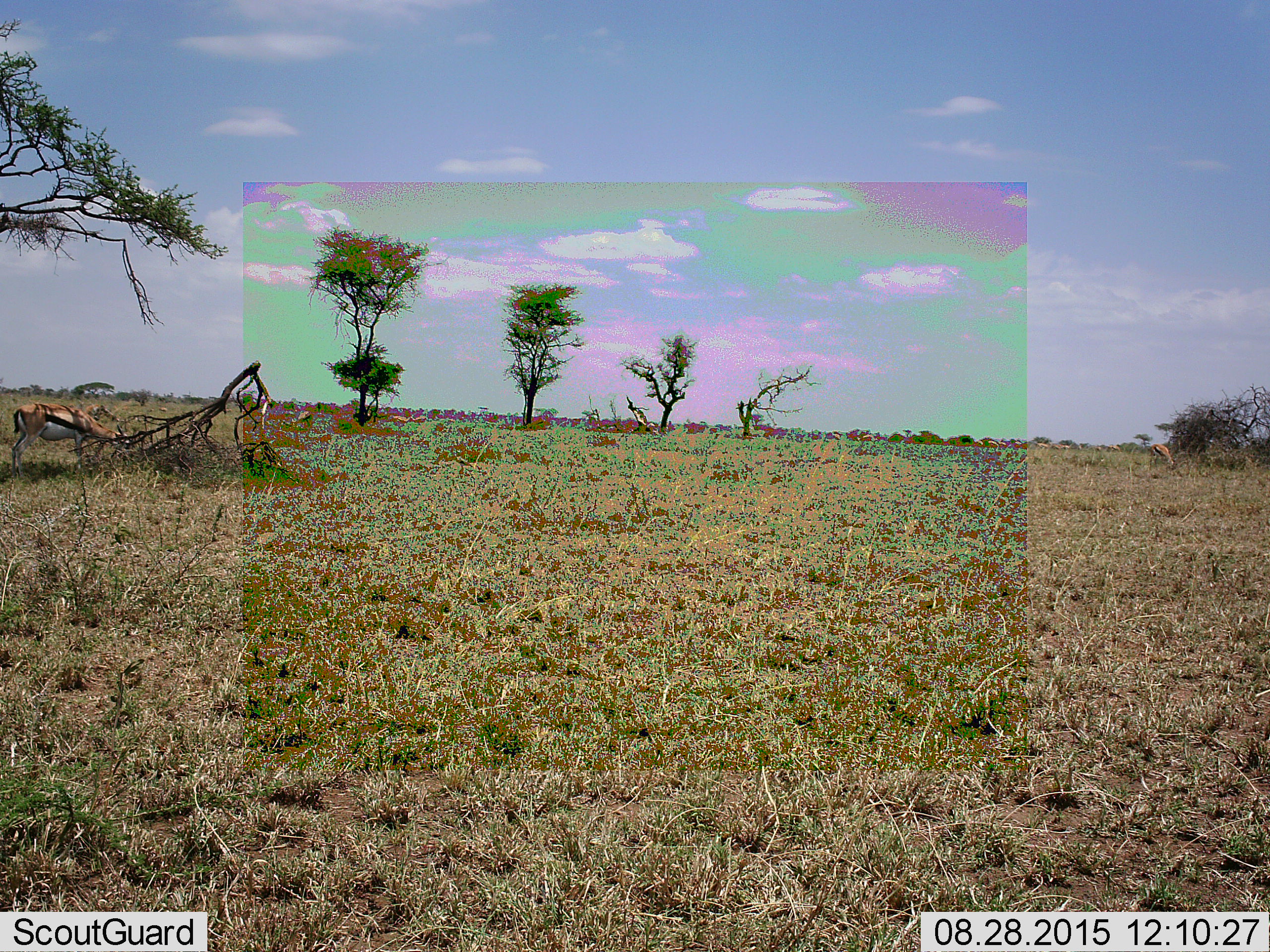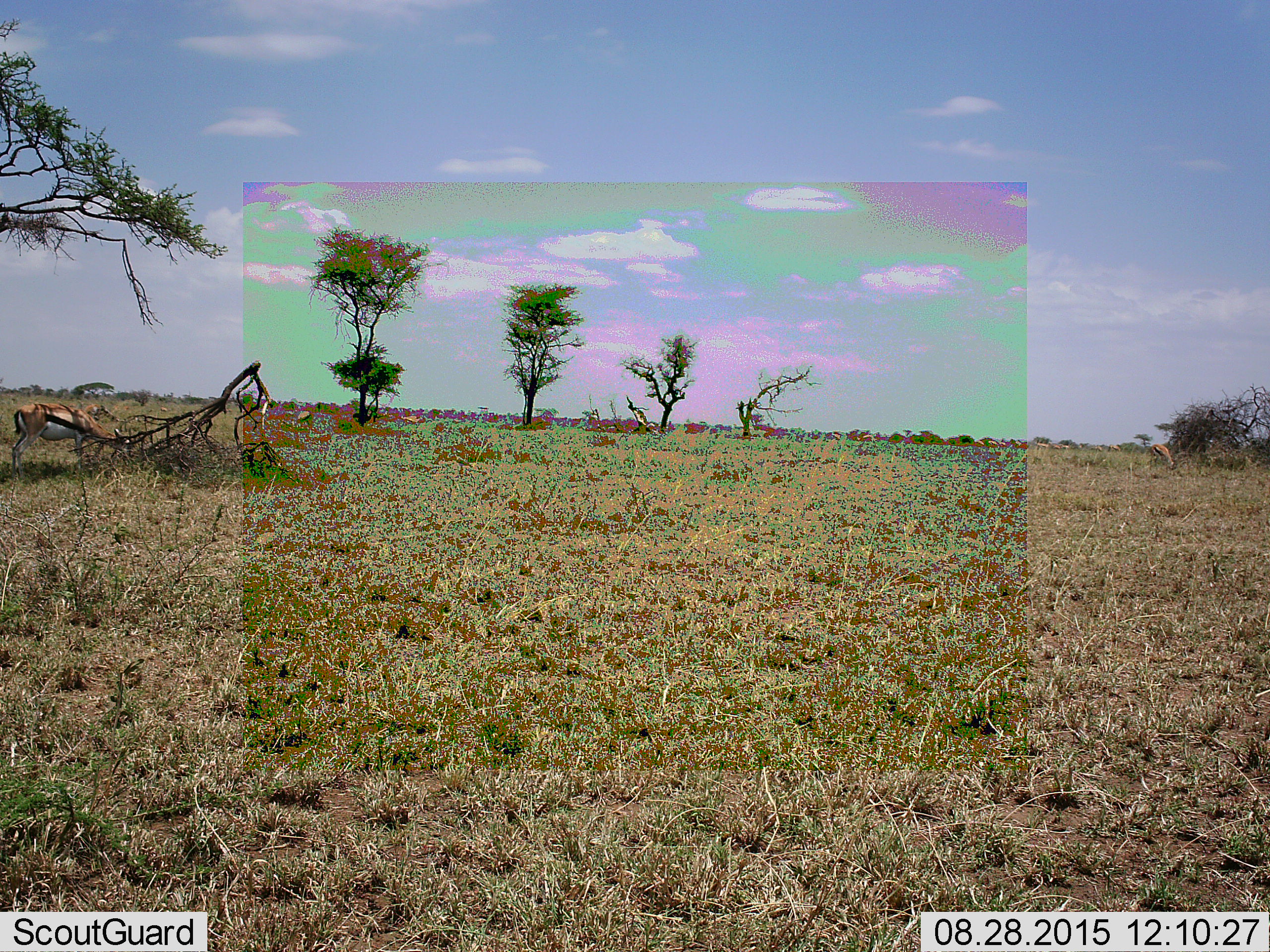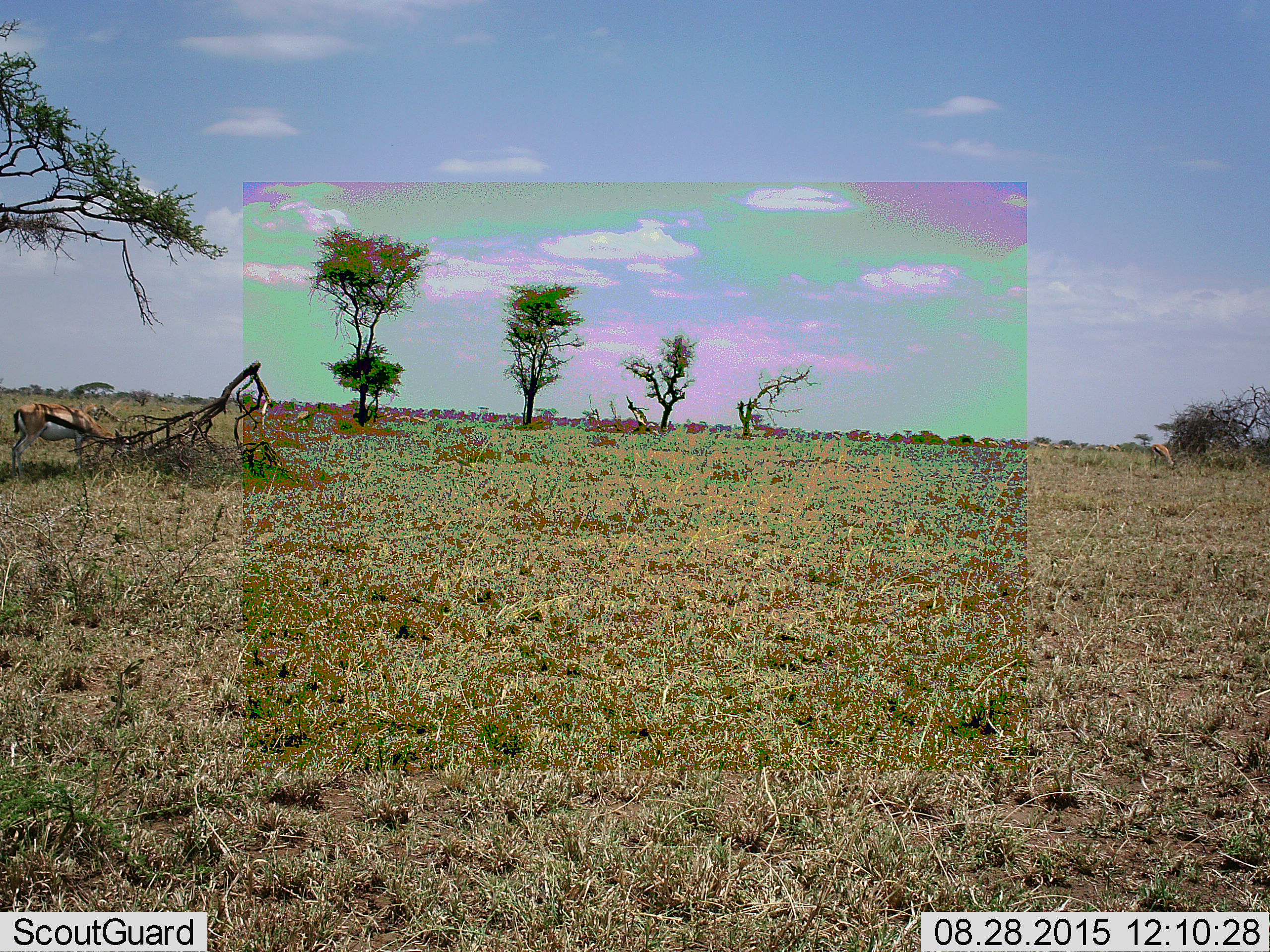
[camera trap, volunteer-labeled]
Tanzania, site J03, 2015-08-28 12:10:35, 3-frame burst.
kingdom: Animalia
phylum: Chordata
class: Mammalia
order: Artiodactyla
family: Bovidae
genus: Eudorcas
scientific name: Eudorcas thomsonii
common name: thomson's gazelle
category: gazellethomsons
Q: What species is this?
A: Gazellethomsons (thomson's gazelle) (Eudorcas thomsonii).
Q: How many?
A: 6.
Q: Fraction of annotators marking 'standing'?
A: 30%.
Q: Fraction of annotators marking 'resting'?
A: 0%.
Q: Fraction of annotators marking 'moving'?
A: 20%.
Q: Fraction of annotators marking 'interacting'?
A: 0%.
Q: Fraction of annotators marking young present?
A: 0%.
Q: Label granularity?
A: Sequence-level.